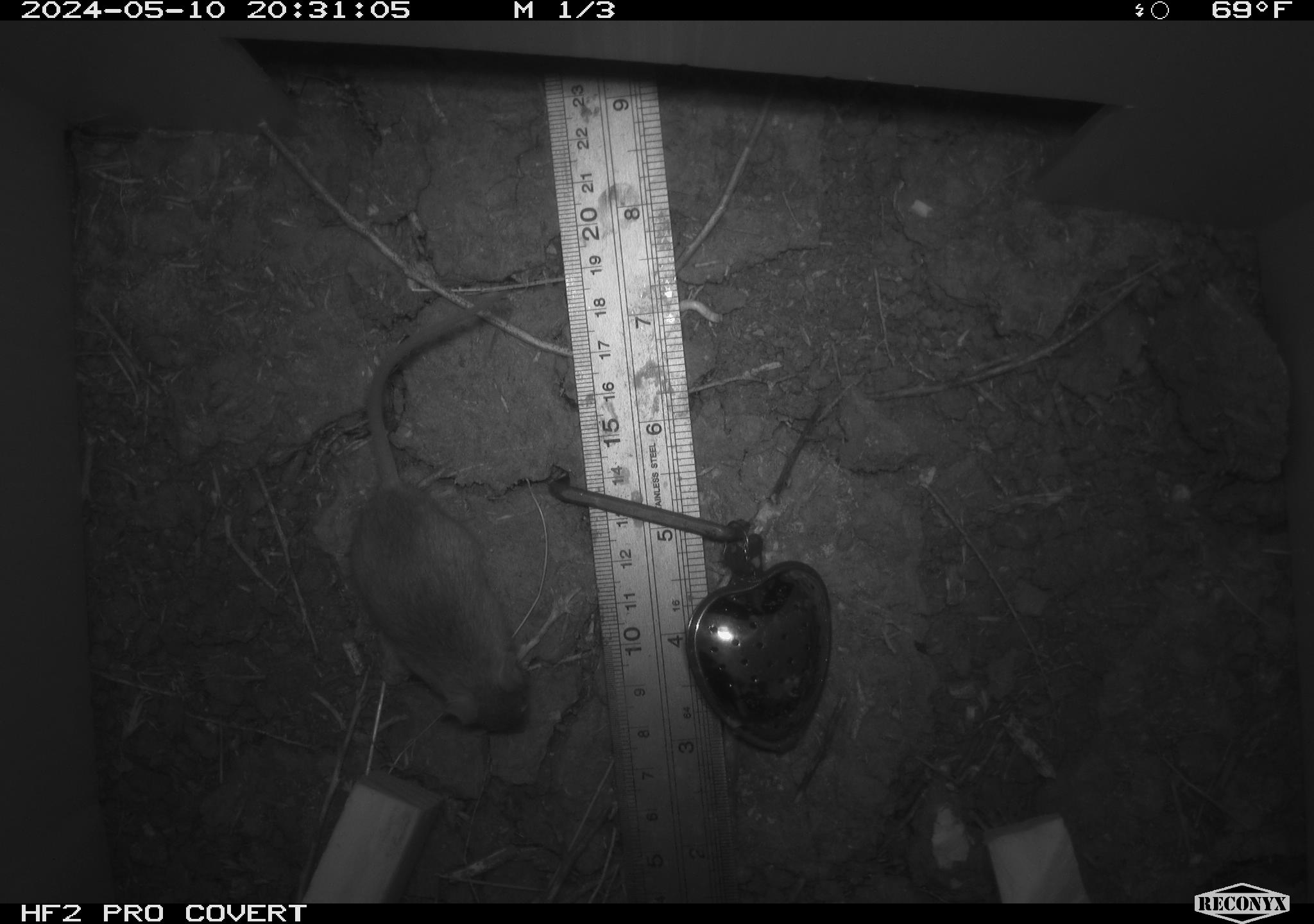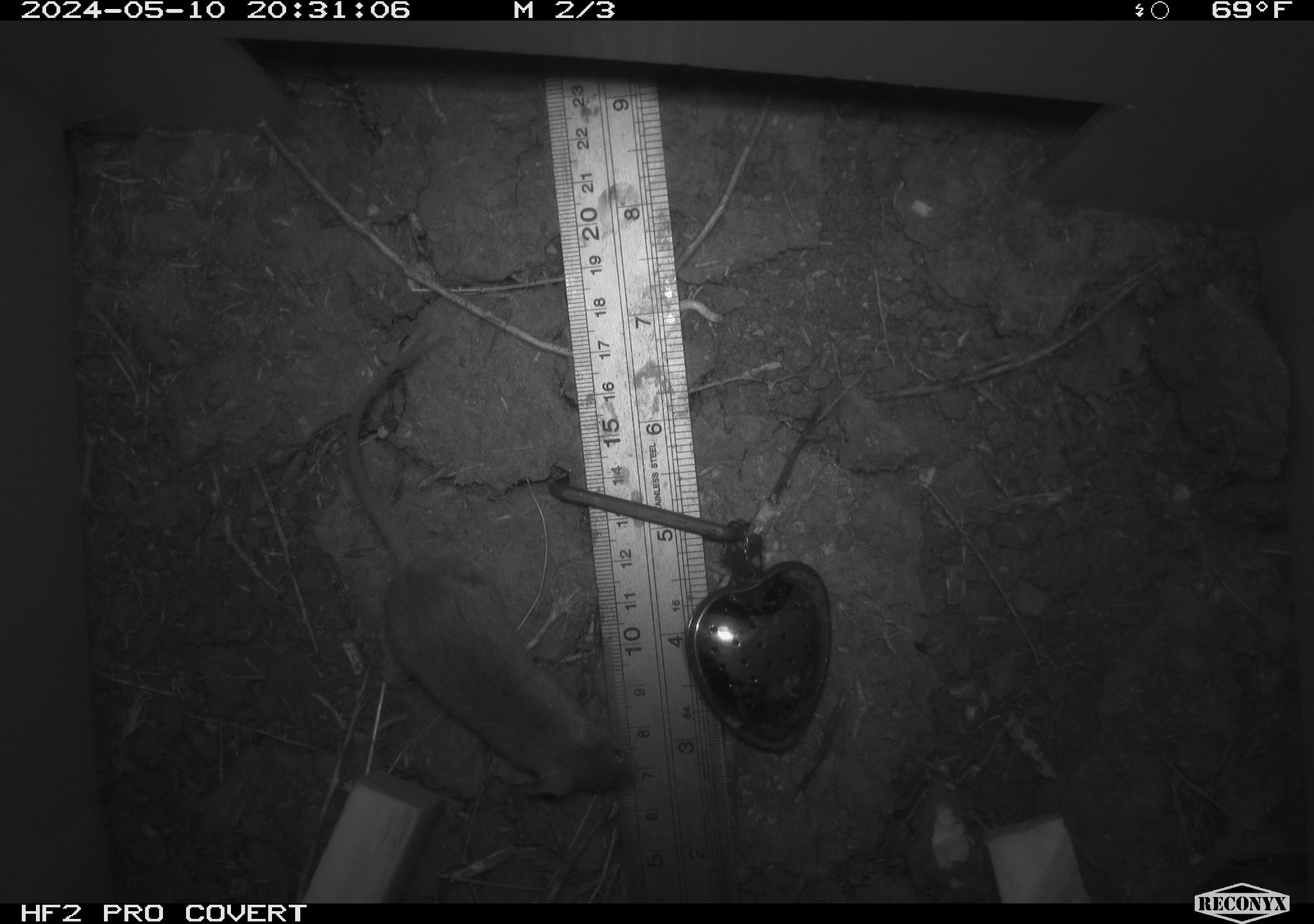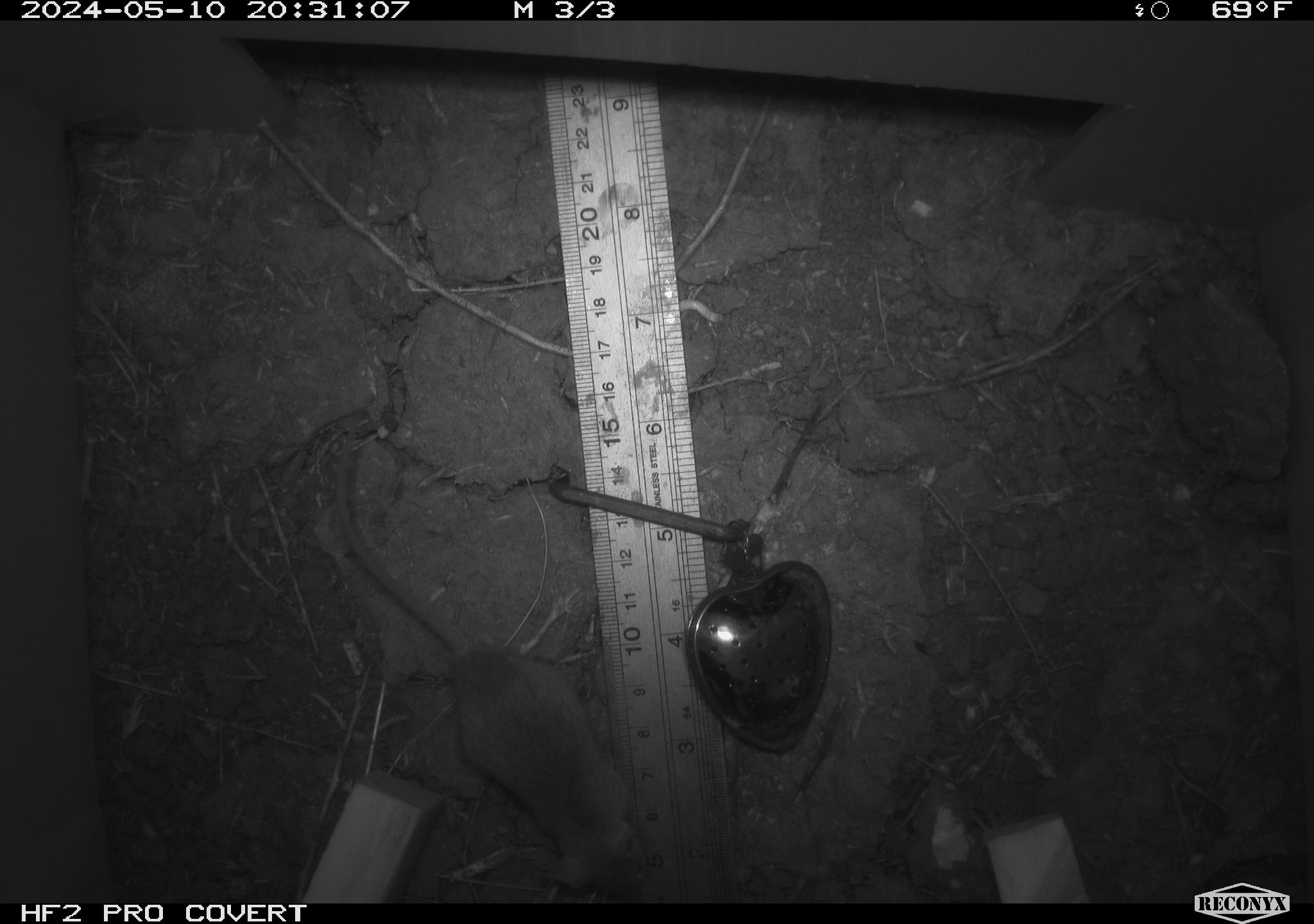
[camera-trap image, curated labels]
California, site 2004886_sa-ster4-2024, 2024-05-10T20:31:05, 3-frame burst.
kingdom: Animalia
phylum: Chordata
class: Mammalia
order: Rodentia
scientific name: Rodentia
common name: mouse species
Mouse species (Rodentia).